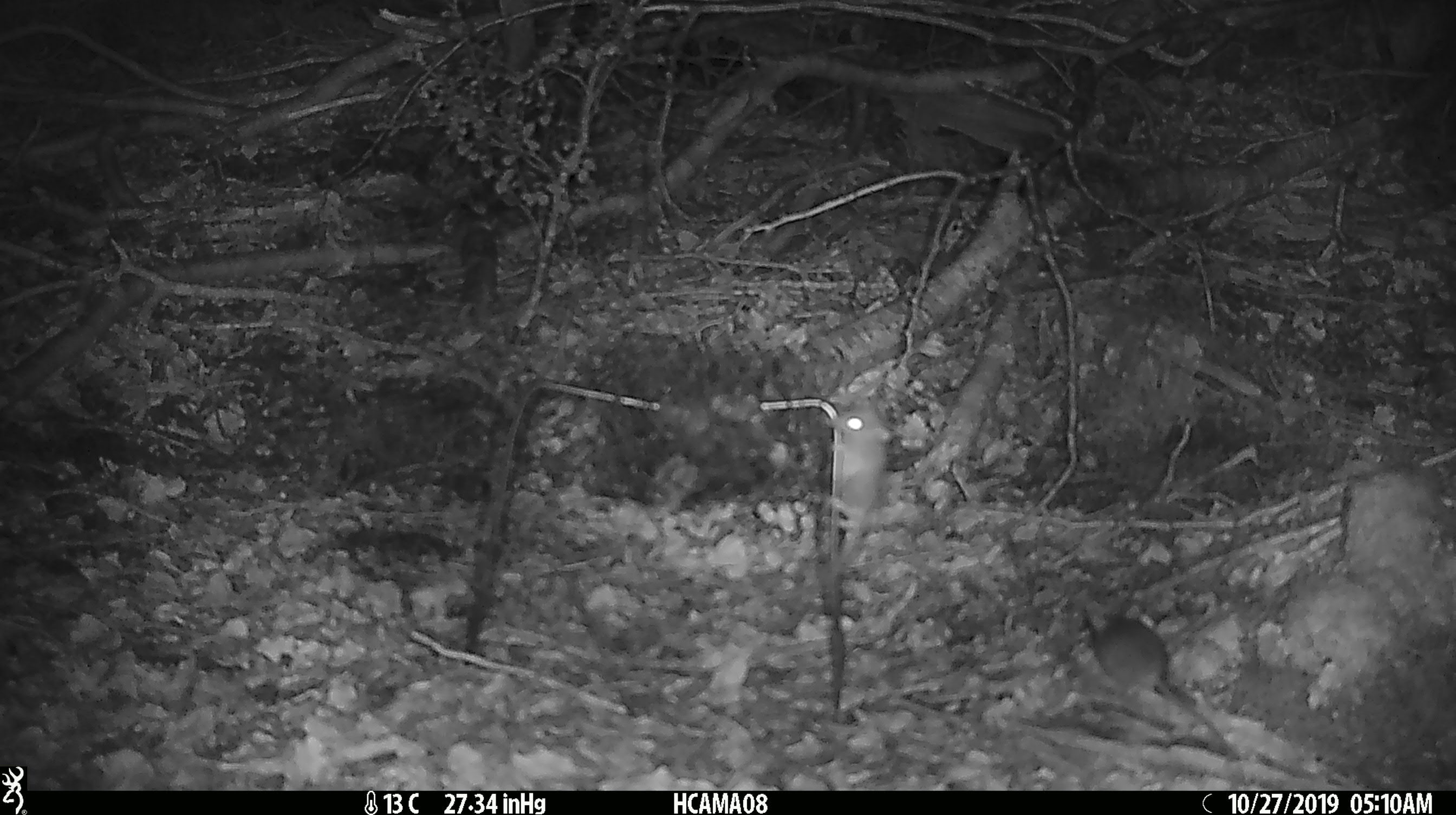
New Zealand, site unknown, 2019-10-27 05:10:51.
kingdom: Animalia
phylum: Chordata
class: Mammalia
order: Rodentia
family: Muridae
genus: Mus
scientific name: Mus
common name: mouse